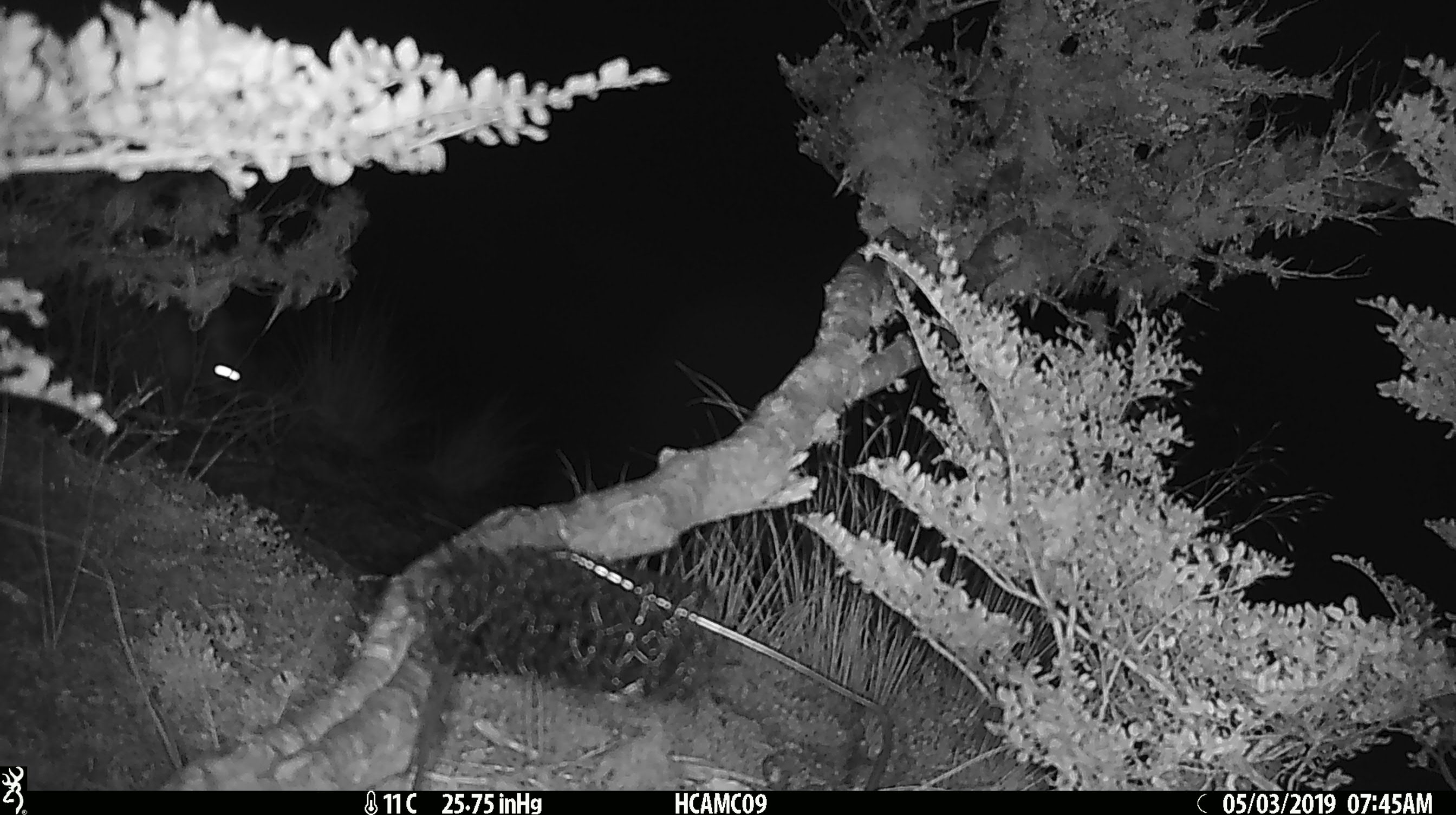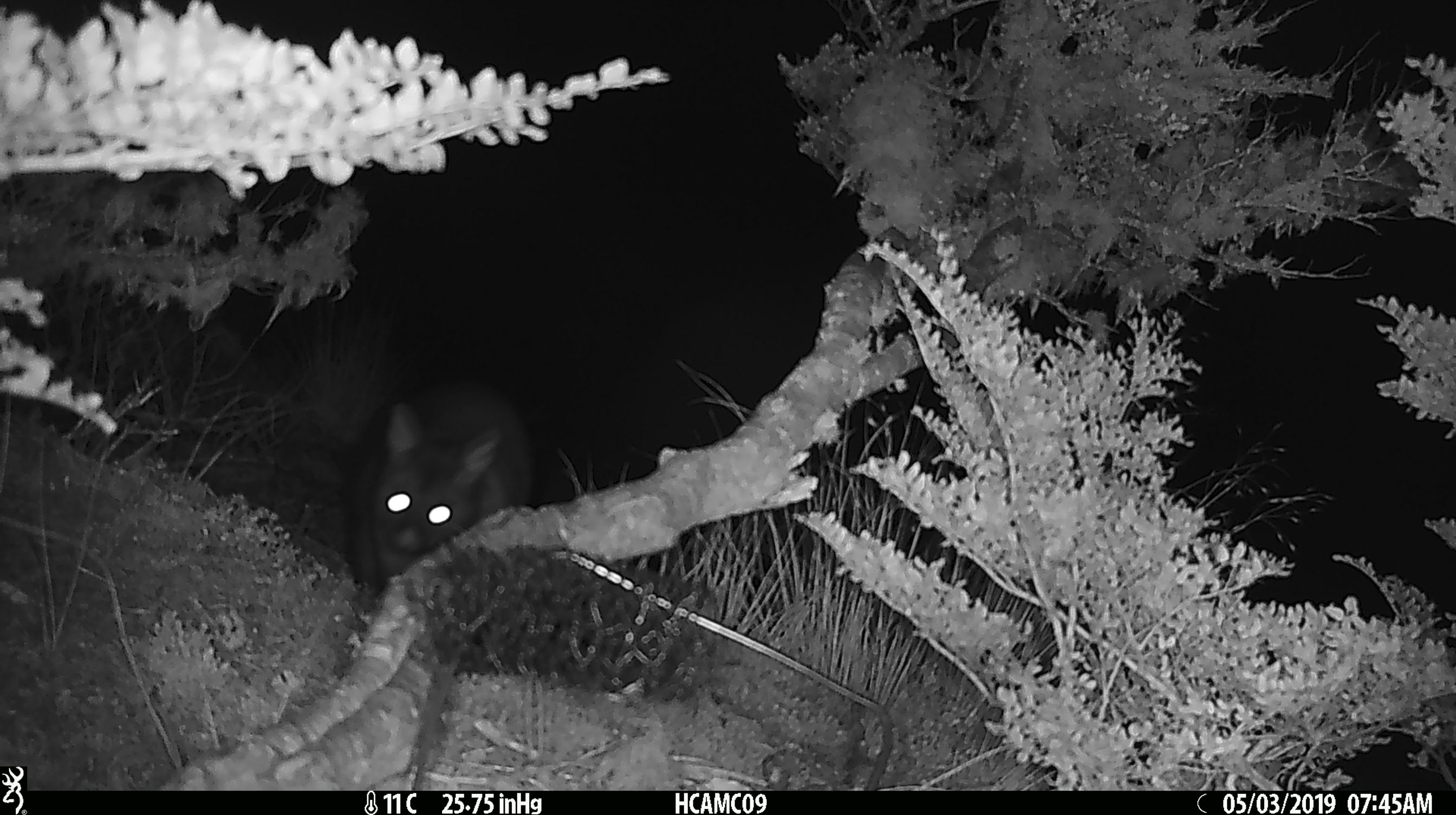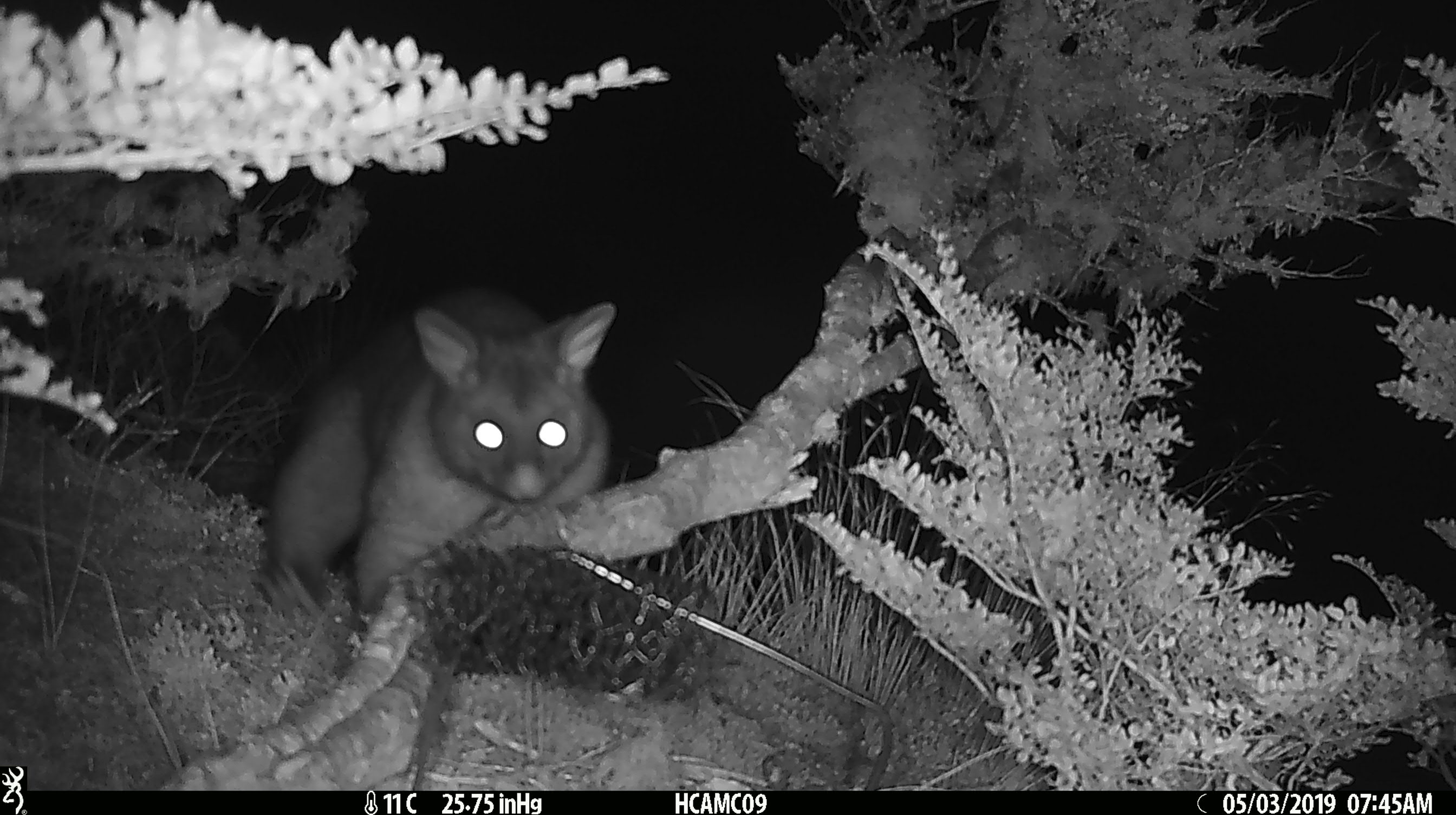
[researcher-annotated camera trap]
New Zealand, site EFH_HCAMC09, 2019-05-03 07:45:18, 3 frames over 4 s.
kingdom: Animalia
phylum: Chordata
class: Mammalia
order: Diprotodontia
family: Phalangeridae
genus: Trichosurus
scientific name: Trichosurus vulpecula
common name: common brushtail possum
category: possum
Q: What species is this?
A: Possum (common brushtail possum) (Trichosurus vulpecula).